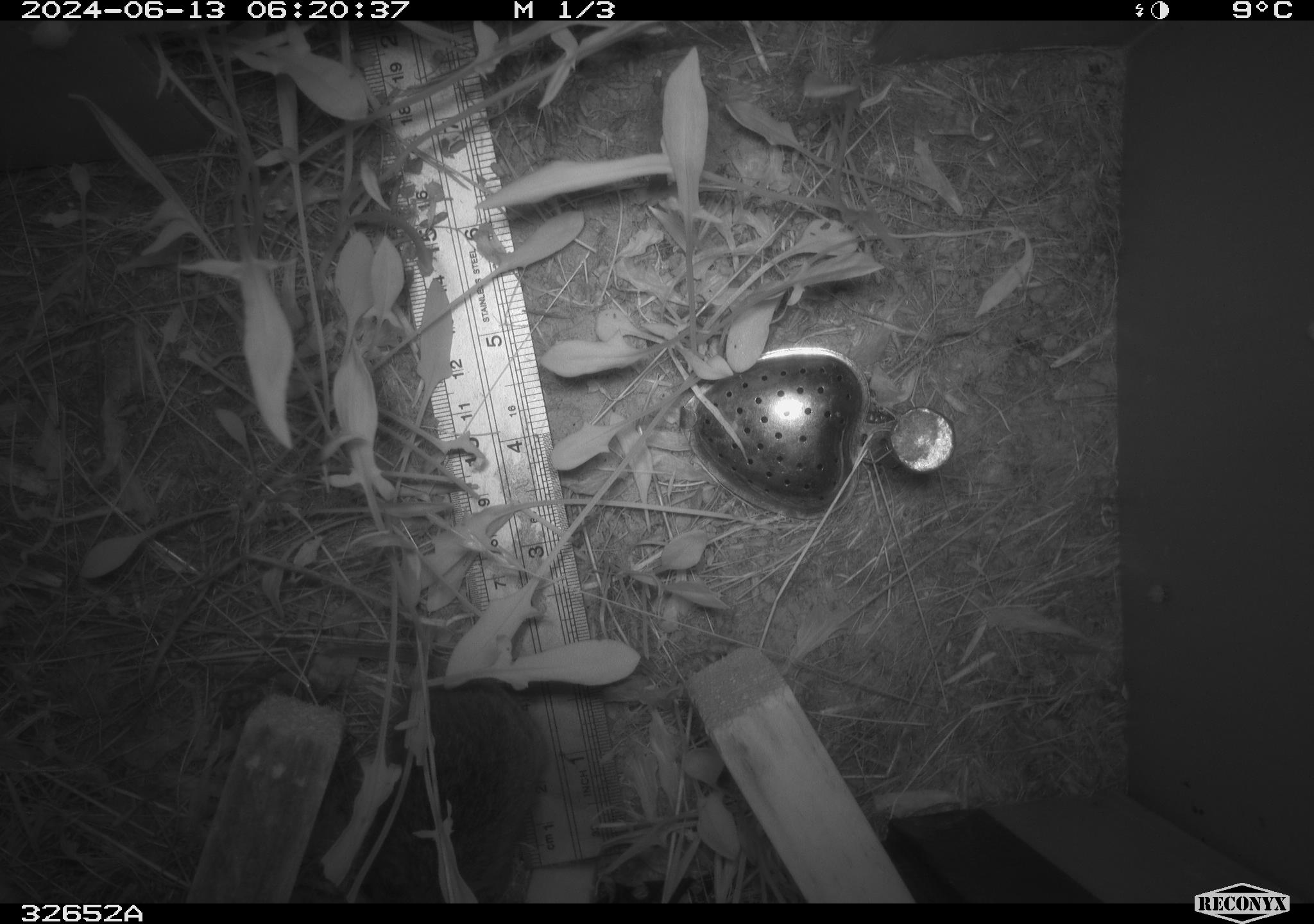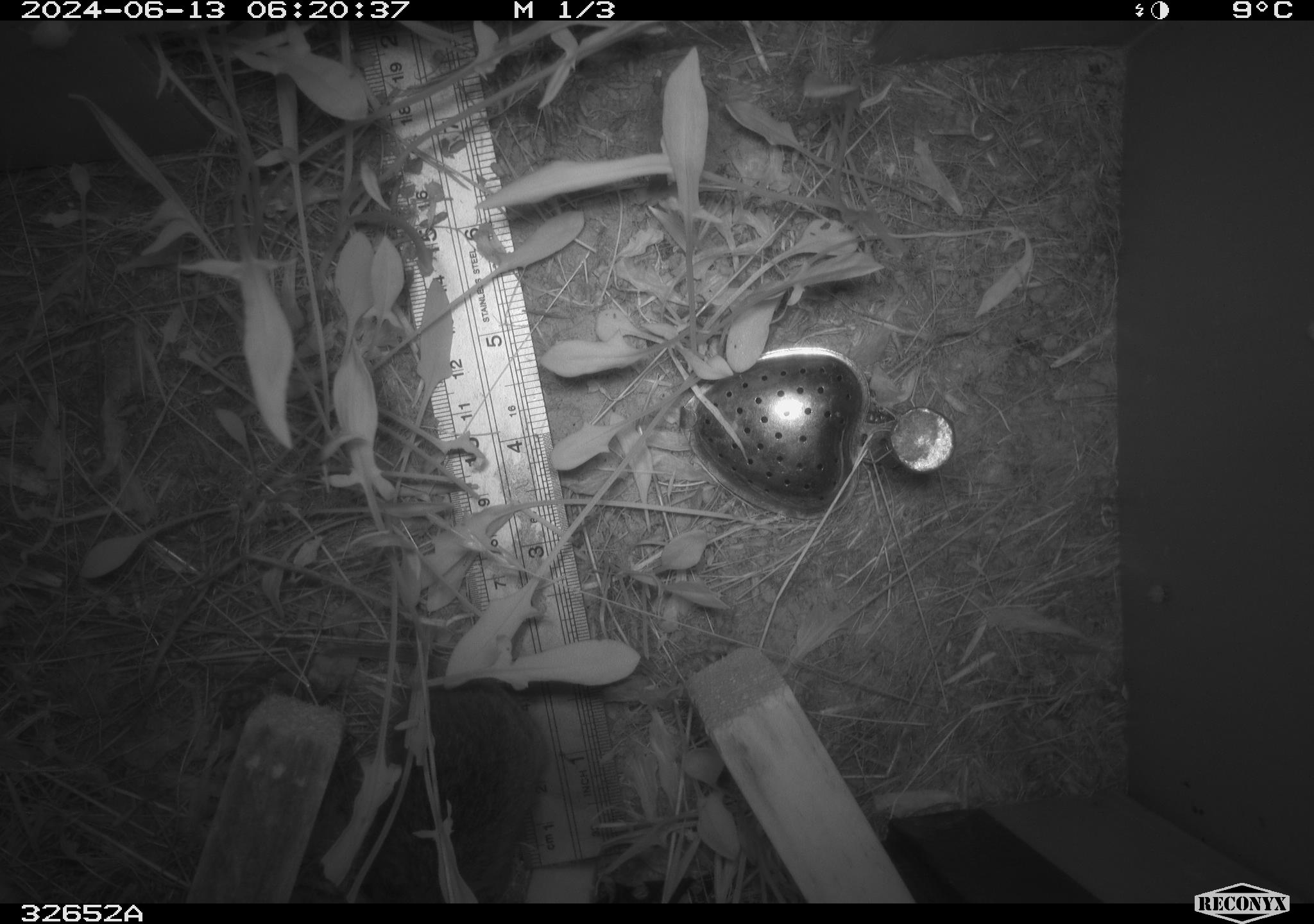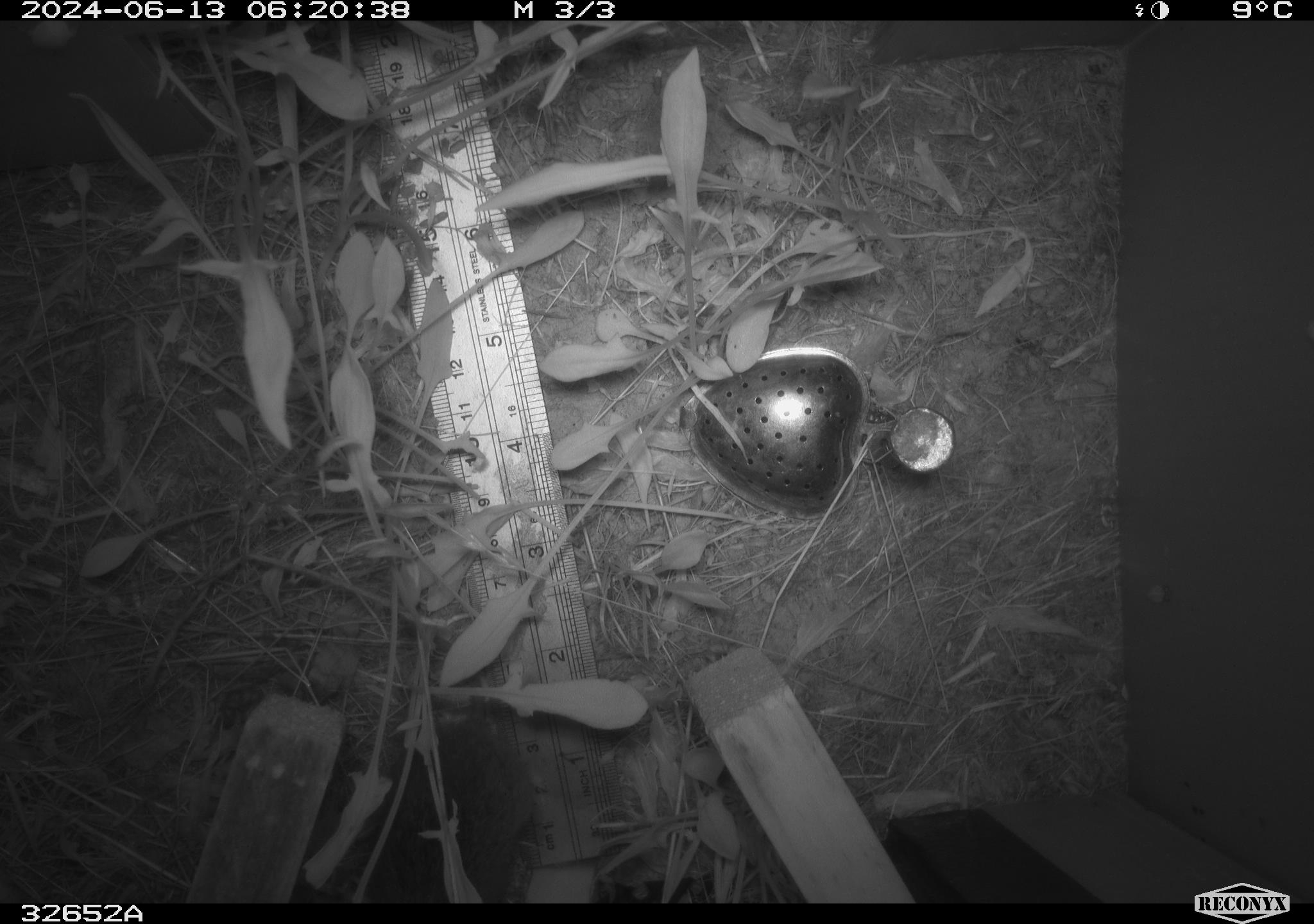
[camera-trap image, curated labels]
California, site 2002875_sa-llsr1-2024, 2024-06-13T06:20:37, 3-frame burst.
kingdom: Animalia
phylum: Chordata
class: Mammalia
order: Rodentia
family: Cricetidae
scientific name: Arvicolinae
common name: voles, lemmings, and muskrats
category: arvicolinae subfamily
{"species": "arvicolinae subfamily (voles, lemmings, and muskrats) (Arvicolinae)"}